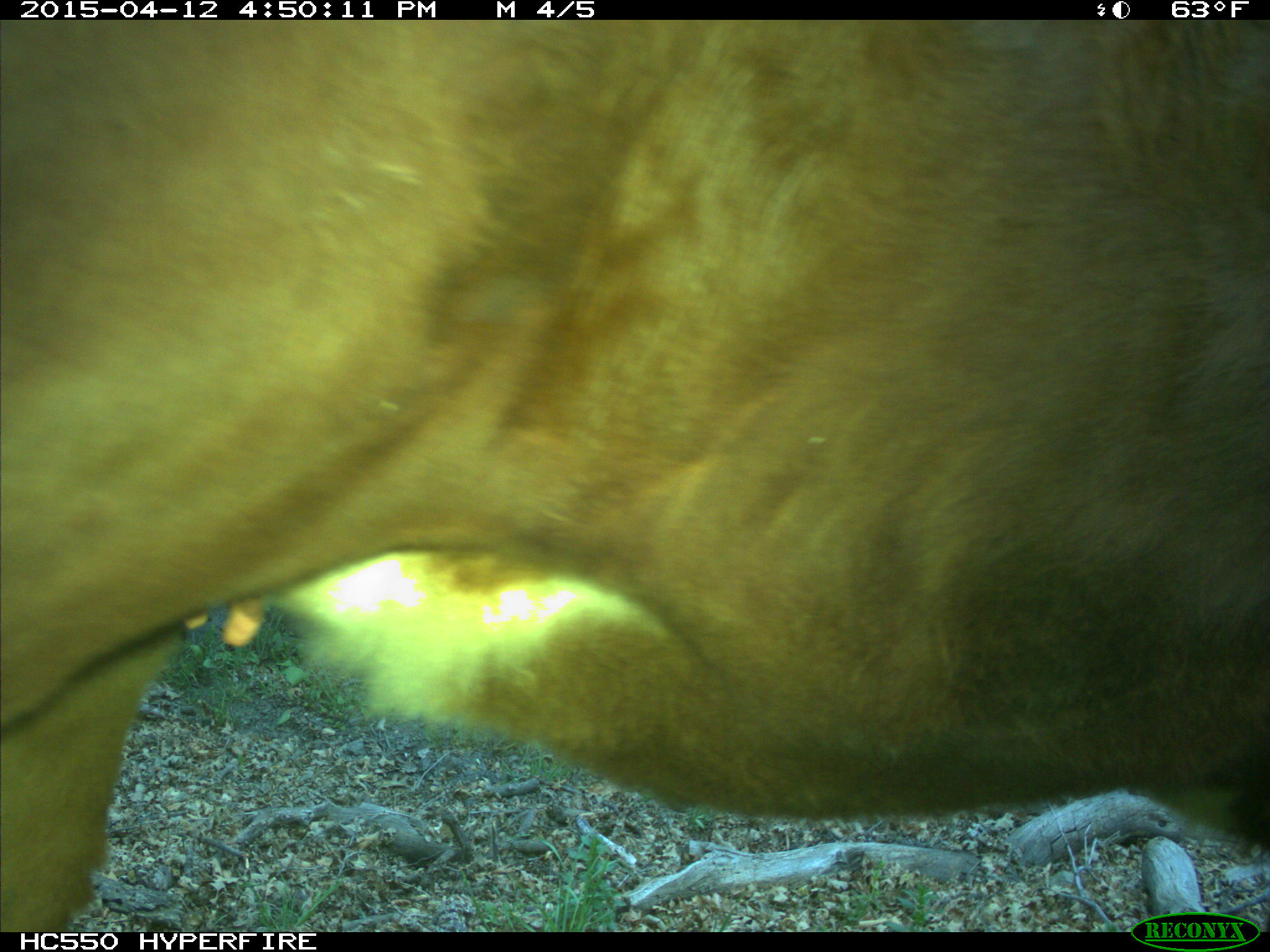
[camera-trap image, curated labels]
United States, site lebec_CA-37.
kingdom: Animalia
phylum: Chordata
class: Mammalia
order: Artiodactyla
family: Bovidae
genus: Bos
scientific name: Bos taurus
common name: domestic cow